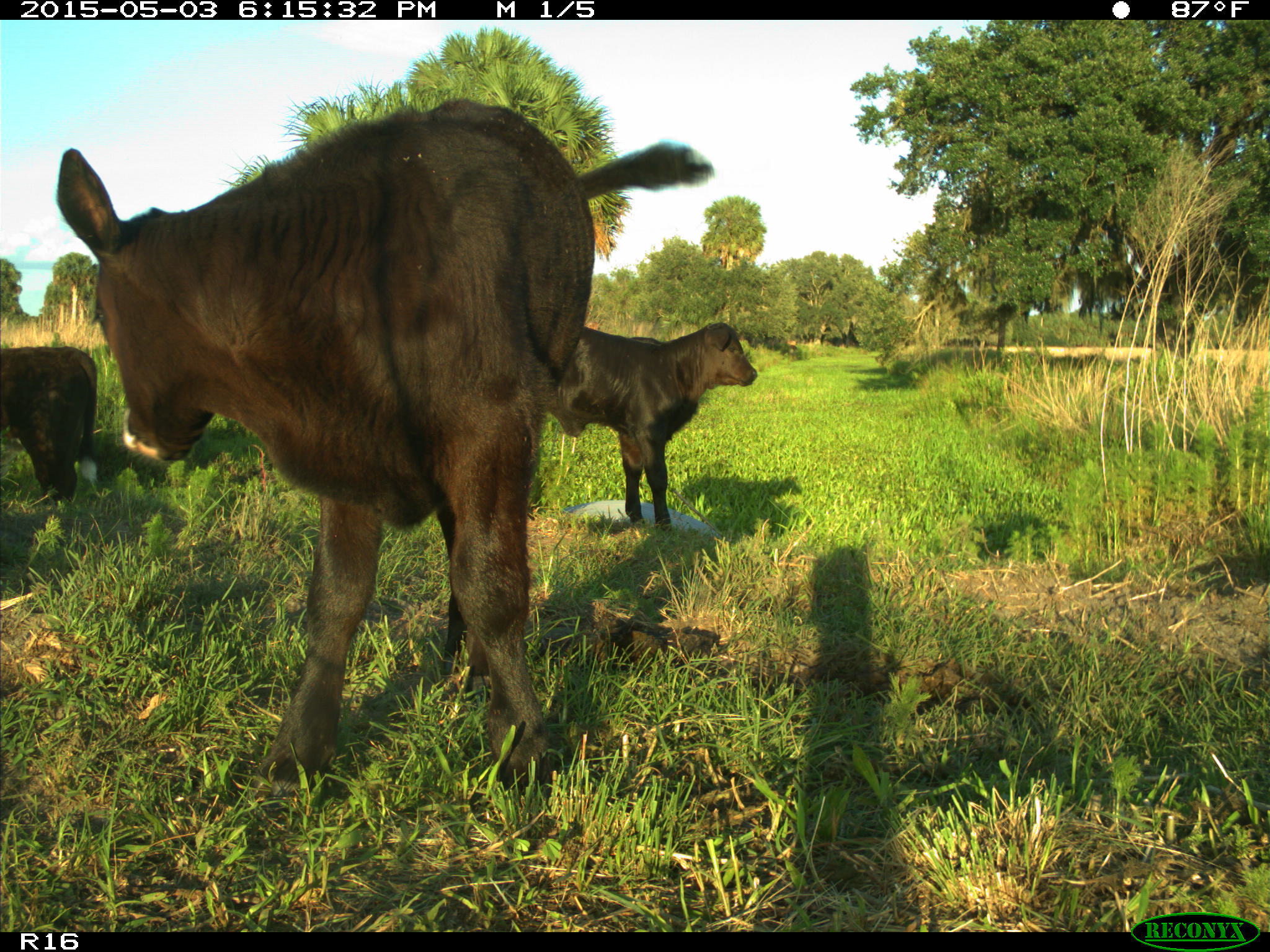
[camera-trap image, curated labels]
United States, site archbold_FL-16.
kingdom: Animalia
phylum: Chordata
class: Mammalia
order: Artiodactyla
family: Bovidae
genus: Bos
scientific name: Bos taurus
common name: domestic cow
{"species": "Bos taurus (domestic cow)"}